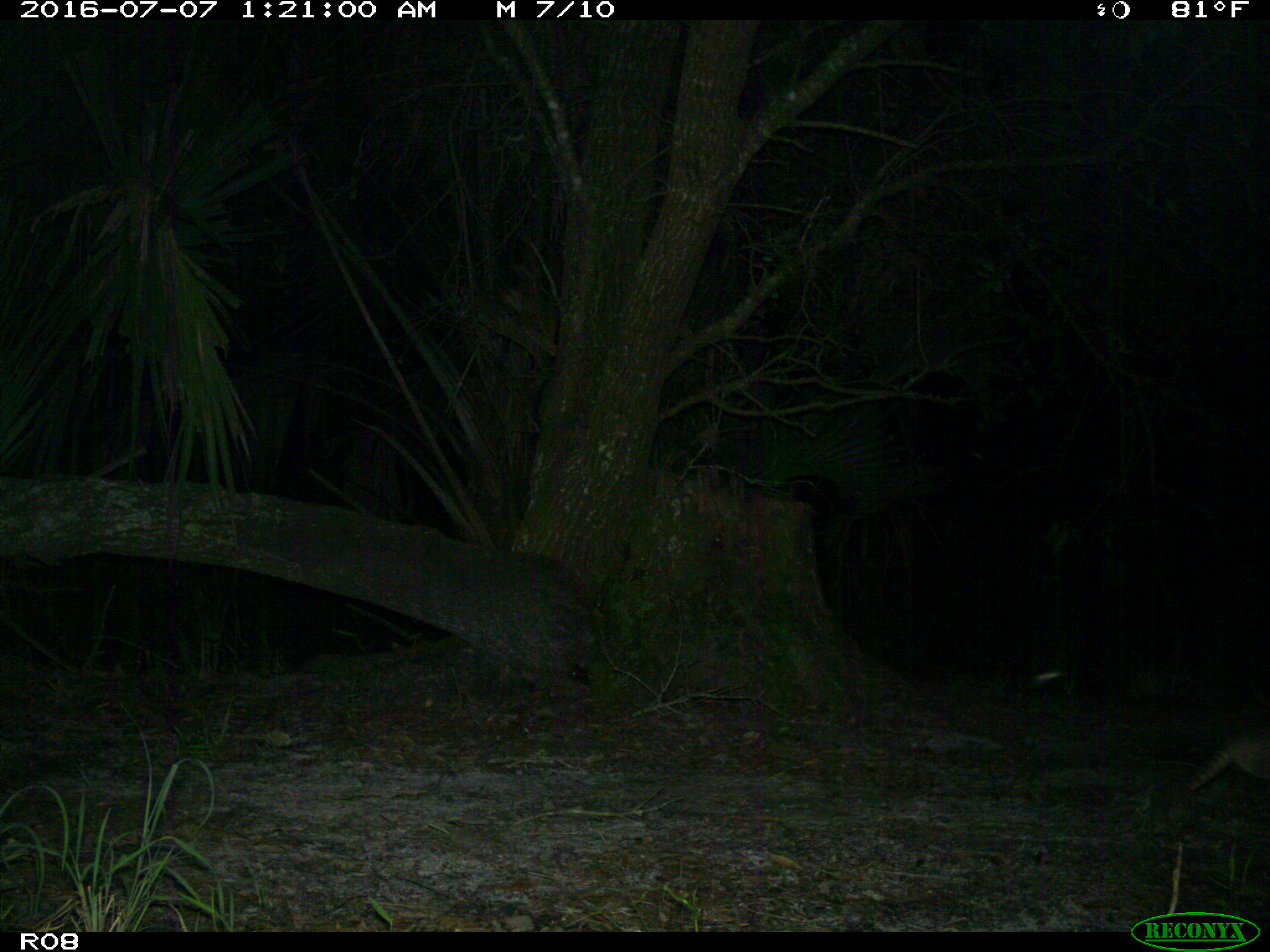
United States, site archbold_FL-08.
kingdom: Animalia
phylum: Chordata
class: Mammalia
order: Cingulata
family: Dasypodidae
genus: Dasypus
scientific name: Dasypus novemcinctus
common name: nine-banded armadillo